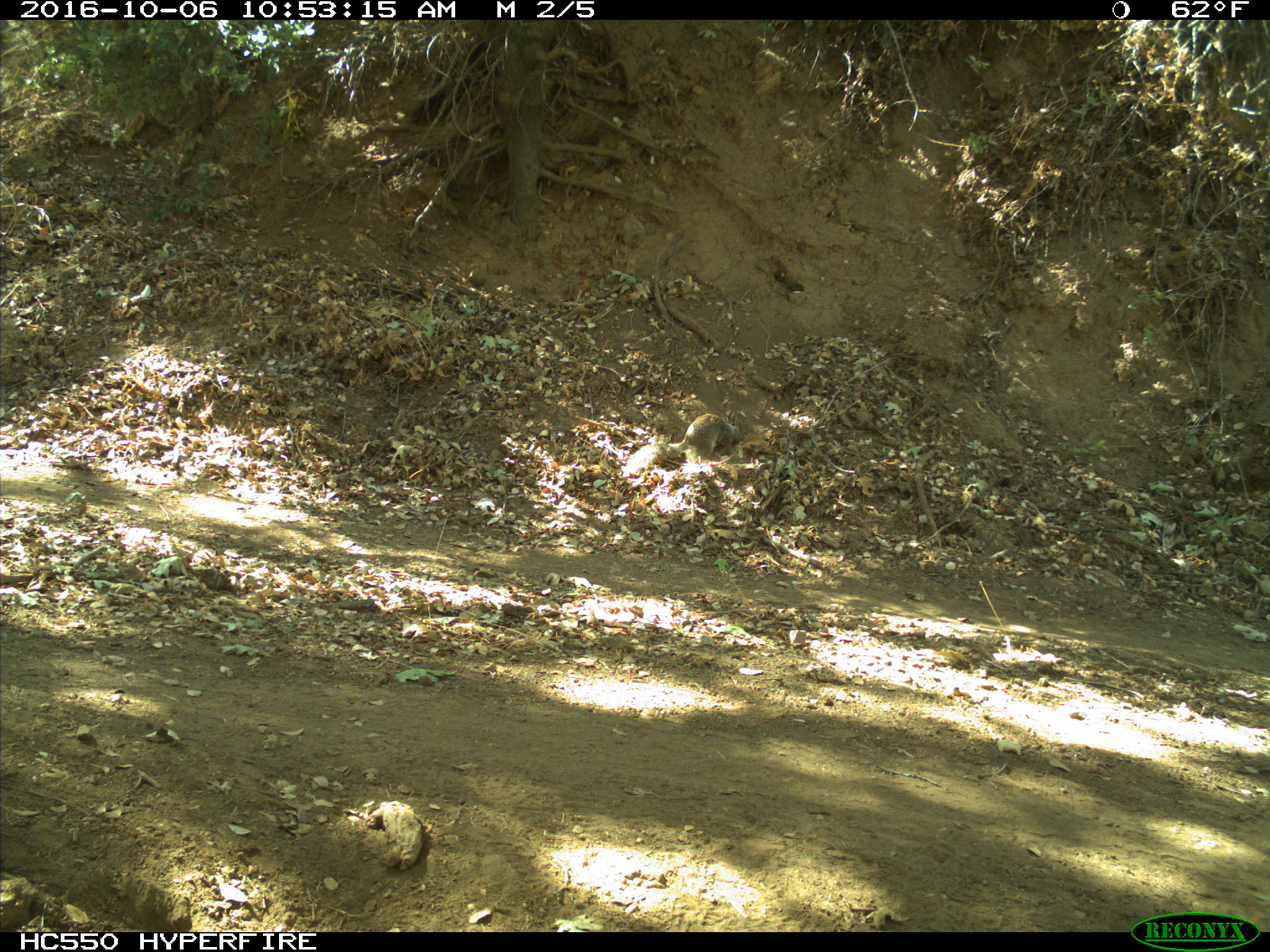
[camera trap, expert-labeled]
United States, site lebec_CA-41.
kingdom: Animalia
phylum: Chordata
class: Mammalia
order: Rodentia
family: Sciuridae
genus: Otospermophilus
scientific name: Otospermophilus beecheyi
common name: california ground squirrel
Otospermophilus beecheyi (california ground squirrel).